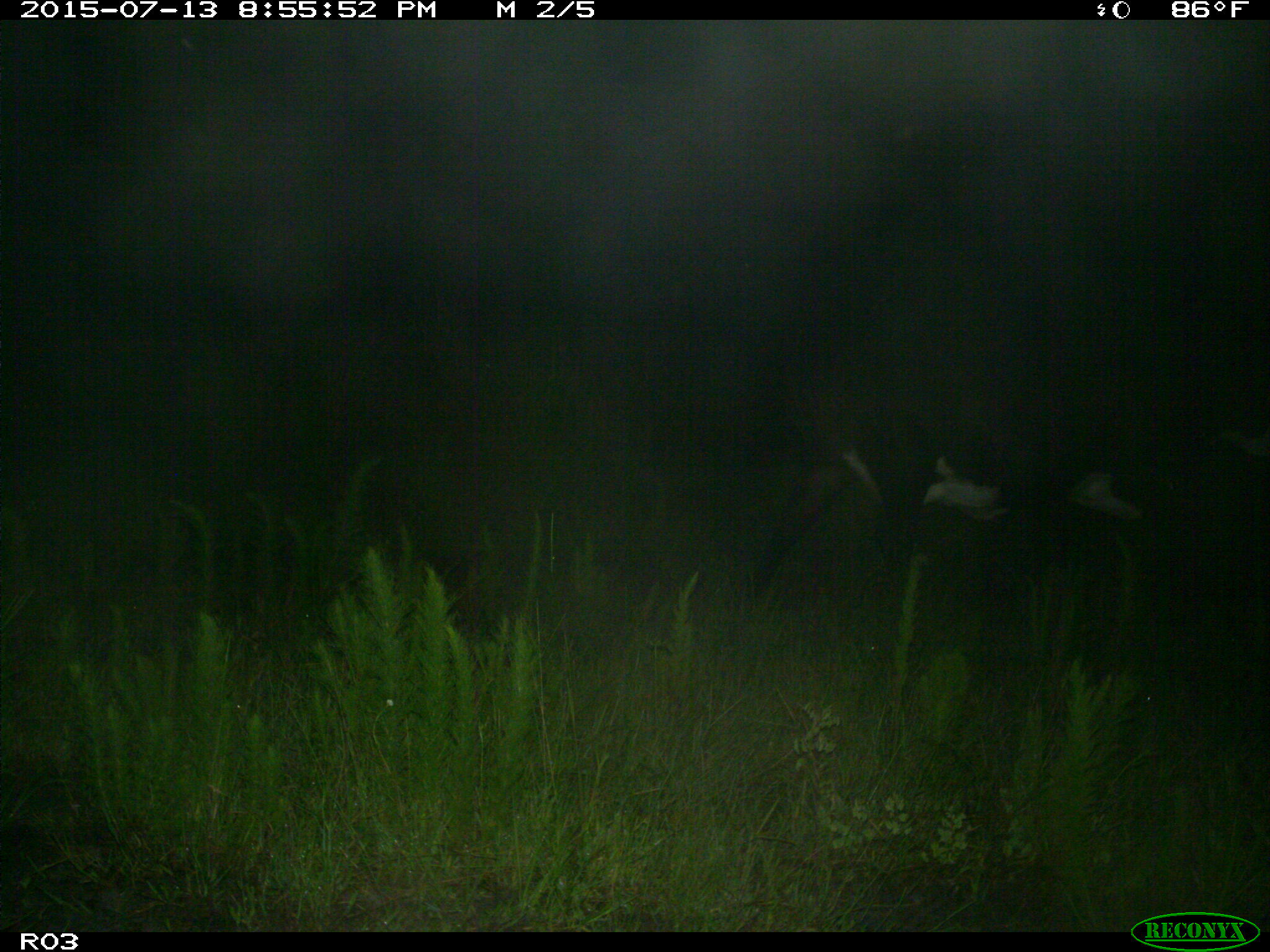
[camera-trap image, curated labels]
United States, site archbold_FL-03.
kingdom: Animalia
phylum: Chordata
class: Mammalia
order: Artiodactyla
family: Bovidae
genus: Bos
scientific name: Bos taurus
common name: domestic cow